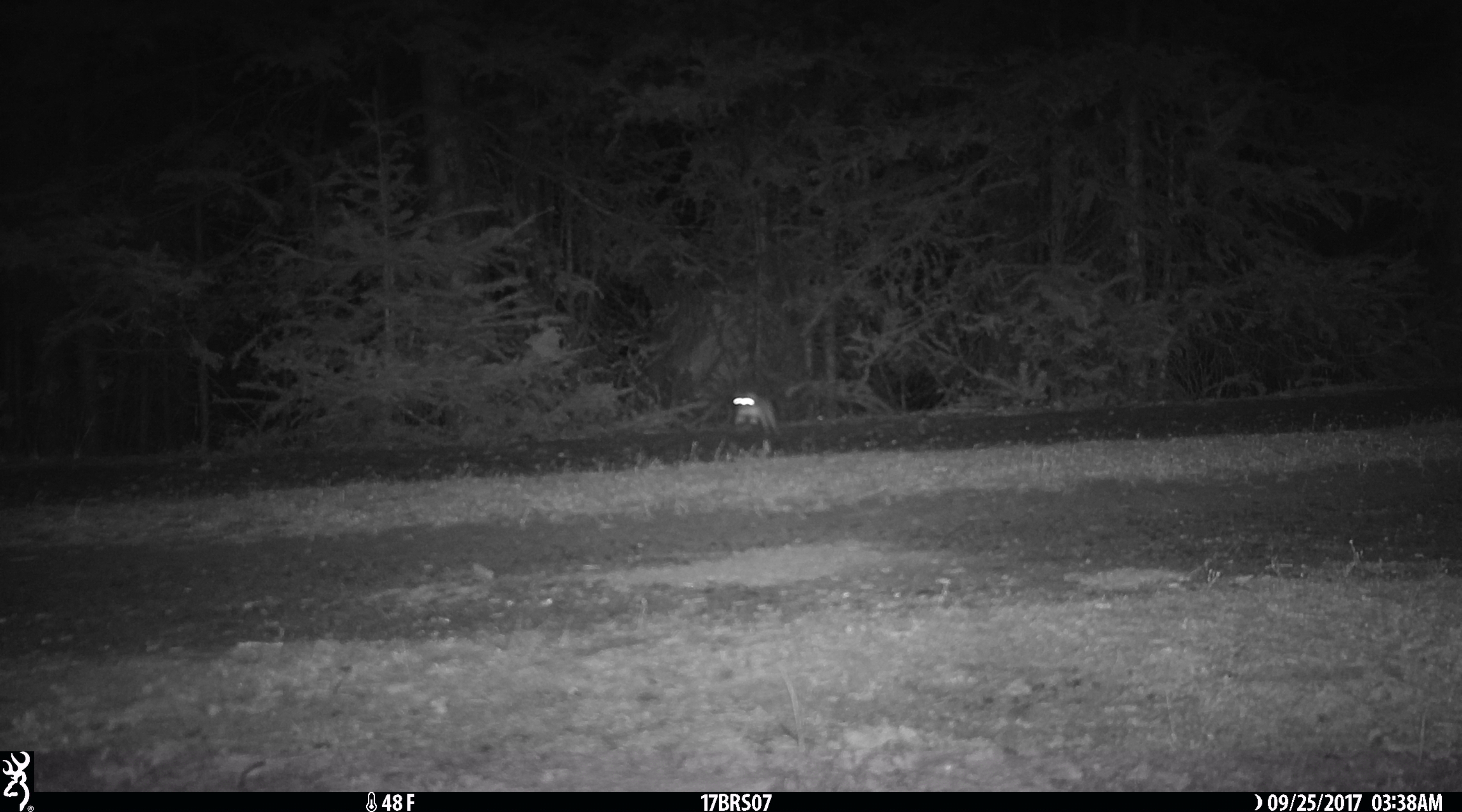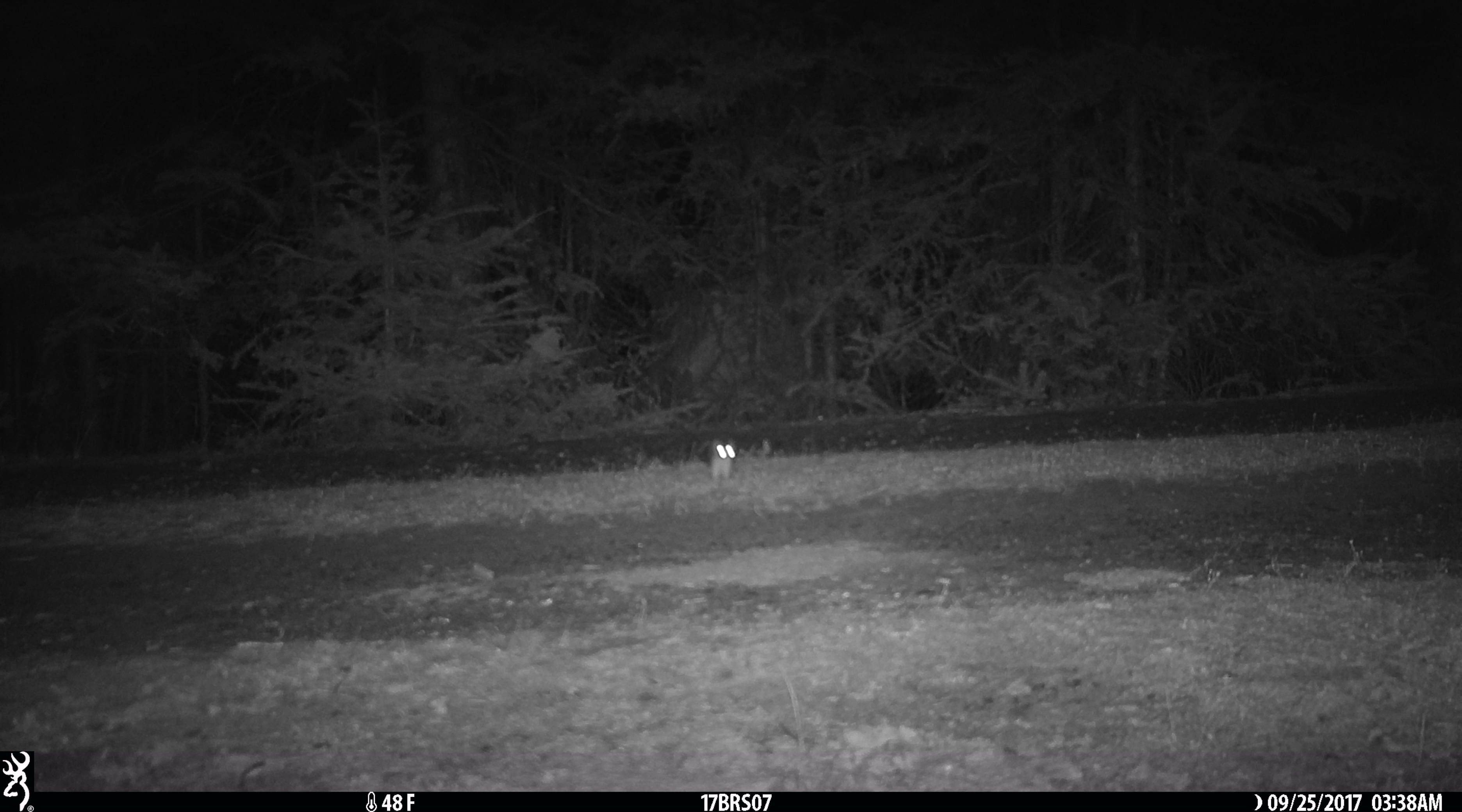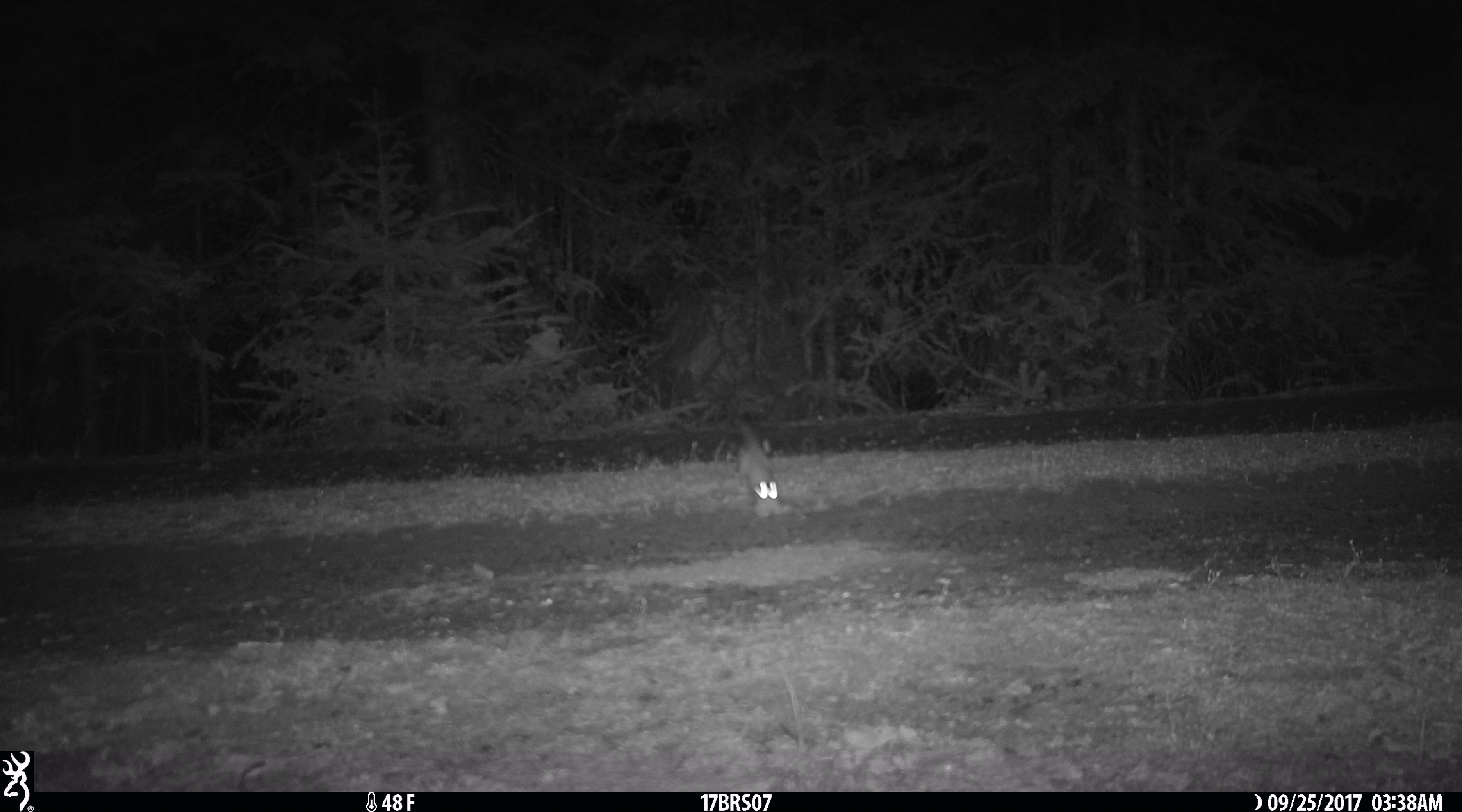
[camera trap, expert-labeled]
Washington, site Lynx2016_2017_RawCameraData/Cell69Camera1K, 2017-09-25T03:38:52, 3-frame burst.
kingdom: Animalia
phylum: Chordata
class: Mammalia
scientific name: Mammalia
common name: small mammal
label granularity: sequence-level